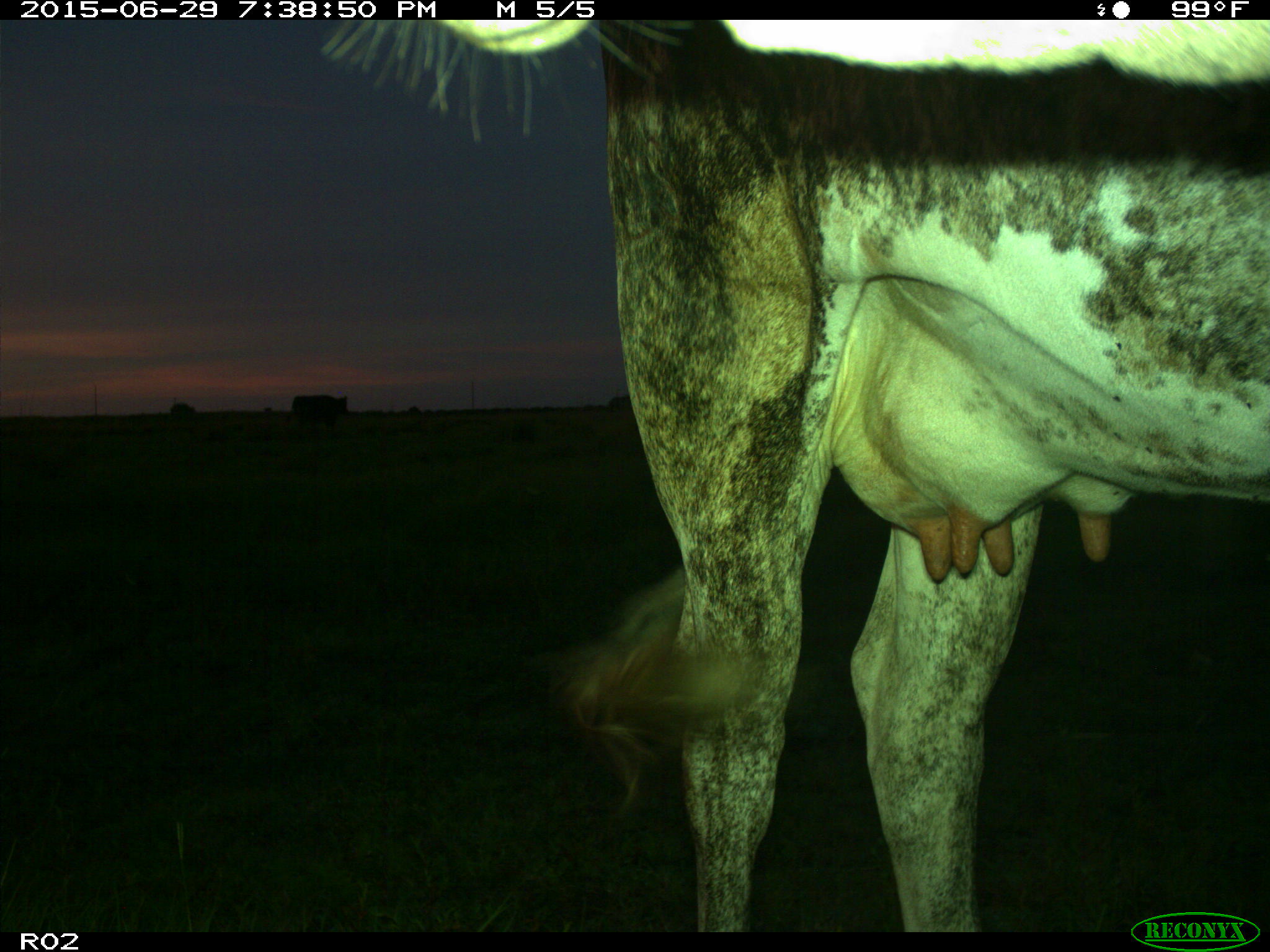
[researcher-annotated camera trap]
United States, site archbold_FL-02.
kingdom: Animalia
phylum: Chordata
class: Mammalia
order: Artiodactyla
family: Bovidae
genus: Bos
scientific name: Bos taurus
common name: domestic cow